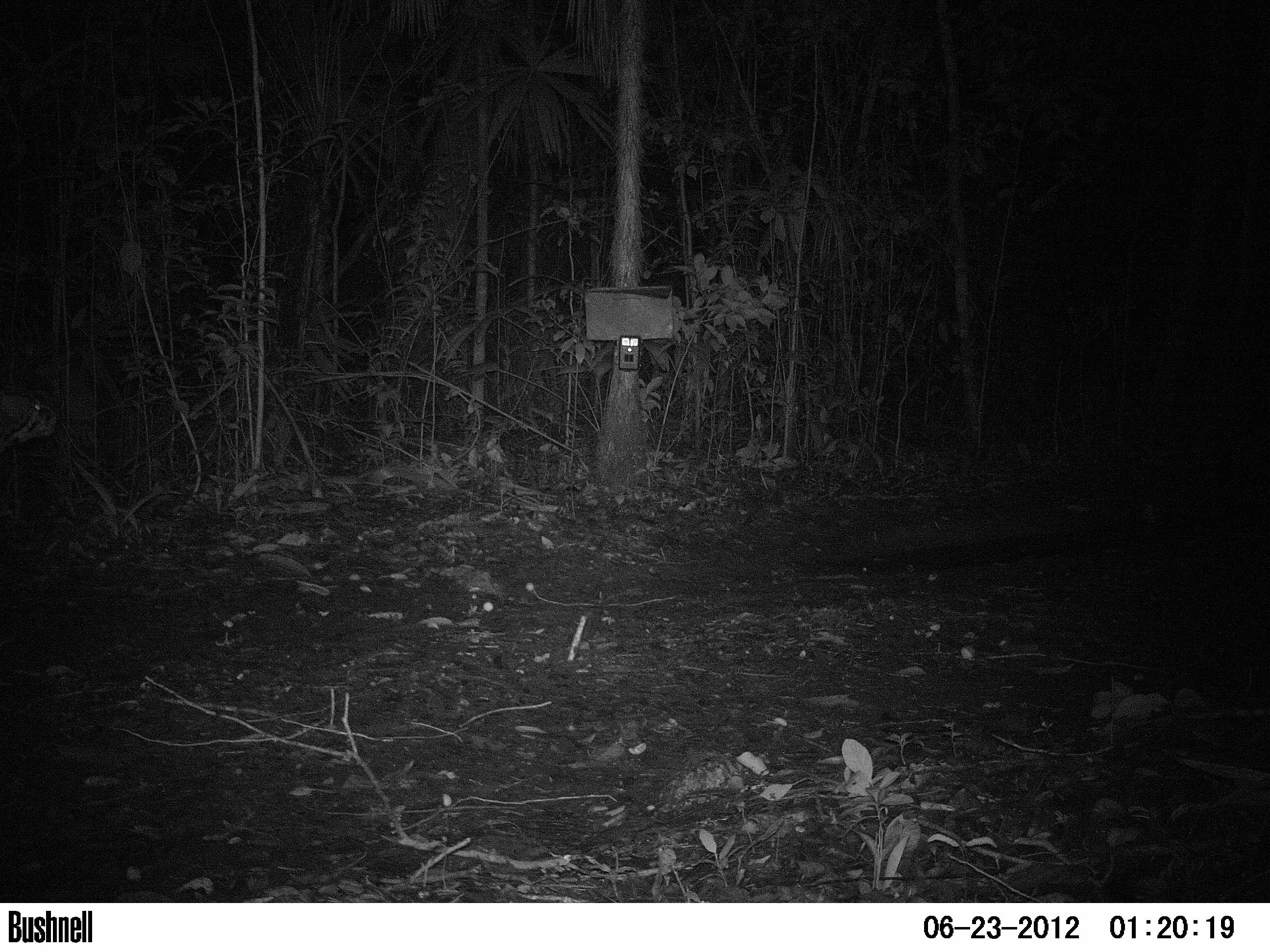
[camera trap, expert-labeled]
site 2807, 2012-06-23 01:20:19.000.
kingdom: Animalia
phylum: Chordata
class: Mammalia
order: Carnivora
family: Felidae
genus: Leopardus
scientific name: Leopardus pardalis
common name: ocelot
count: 1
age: adult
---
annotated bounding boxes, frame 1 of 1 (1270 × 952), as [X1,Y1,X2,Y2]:
leopardus pardalis: [0,386,66,452]